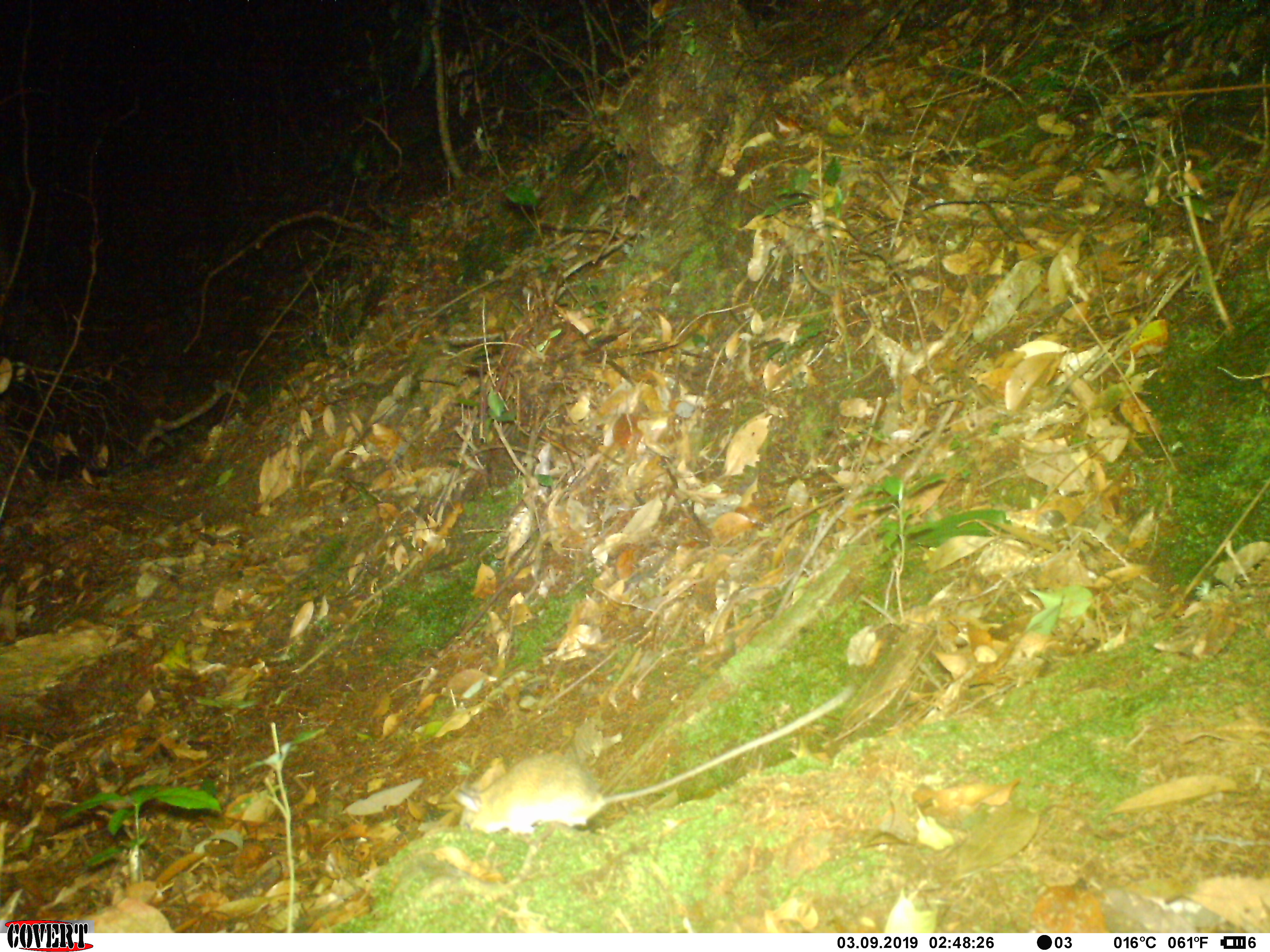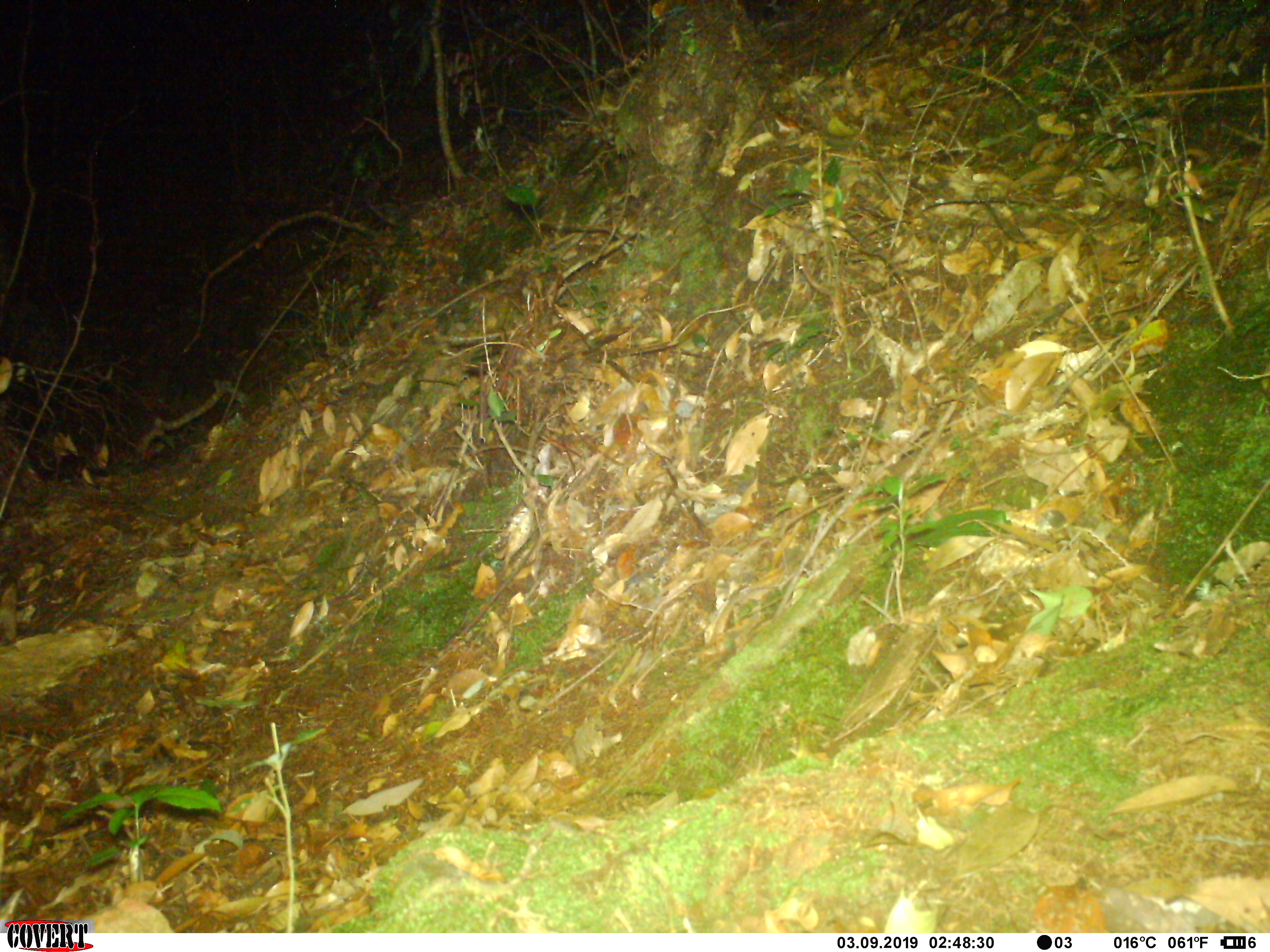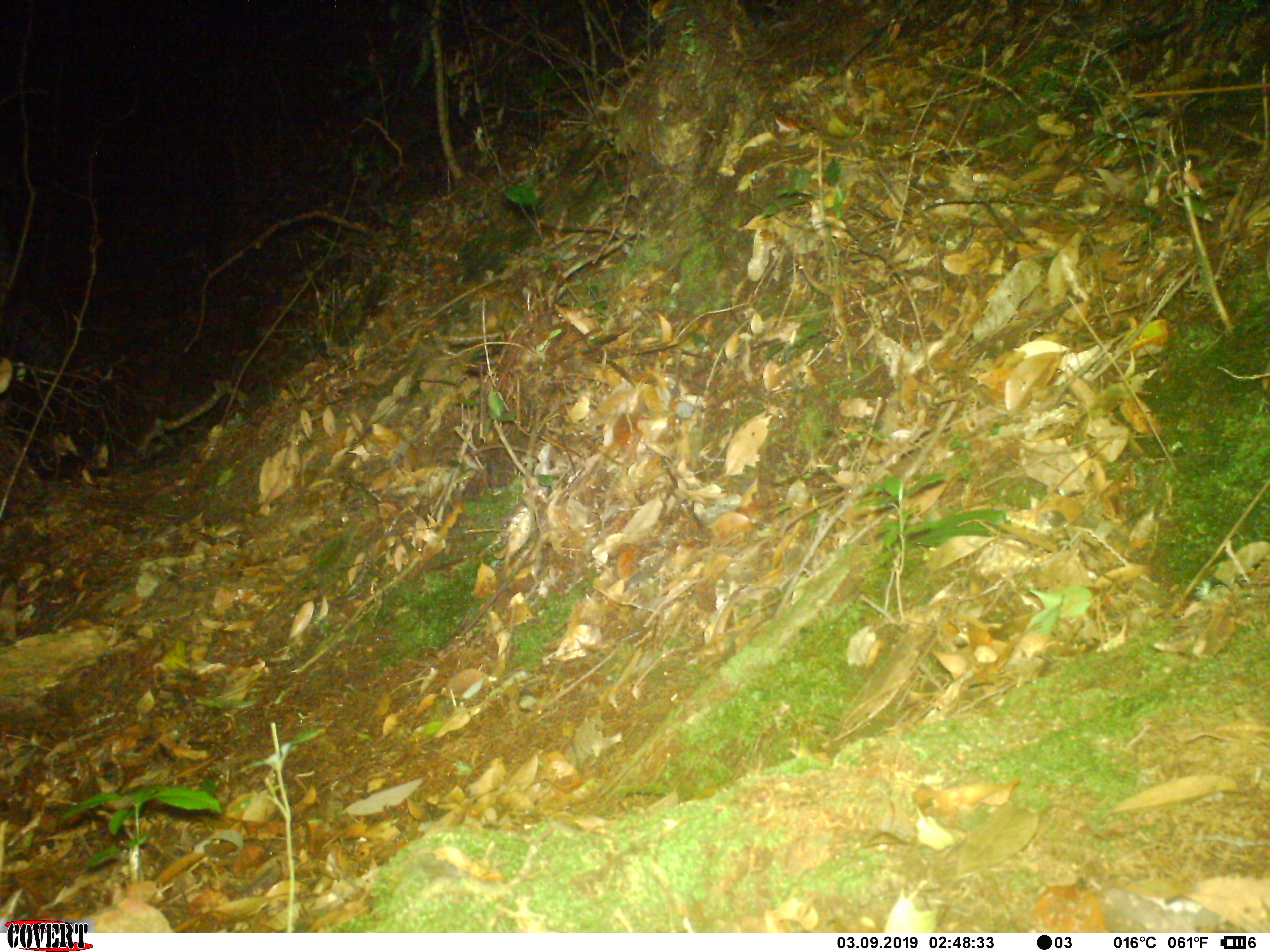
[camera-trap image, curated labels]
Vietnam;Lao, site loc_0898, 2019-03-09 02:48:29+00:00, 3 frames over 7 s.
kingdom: Animalia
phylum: Chordata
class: Mammalia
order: Rodentia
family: Muridae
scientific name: Muridae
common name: old-world mice and rats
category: unidentified murid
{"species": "unidentified murid (old-world mice and rats) (Muridae)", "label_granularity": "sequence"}